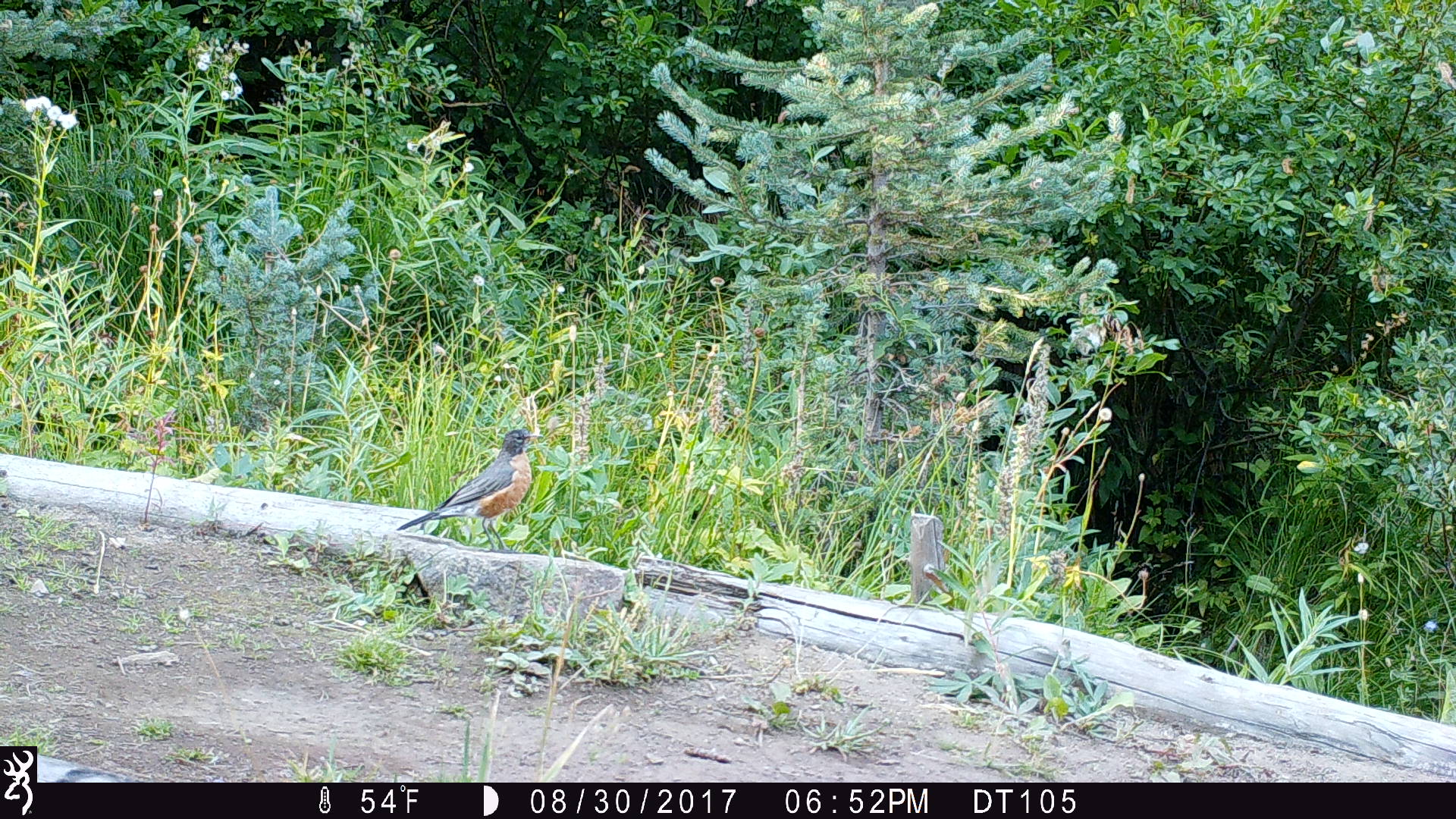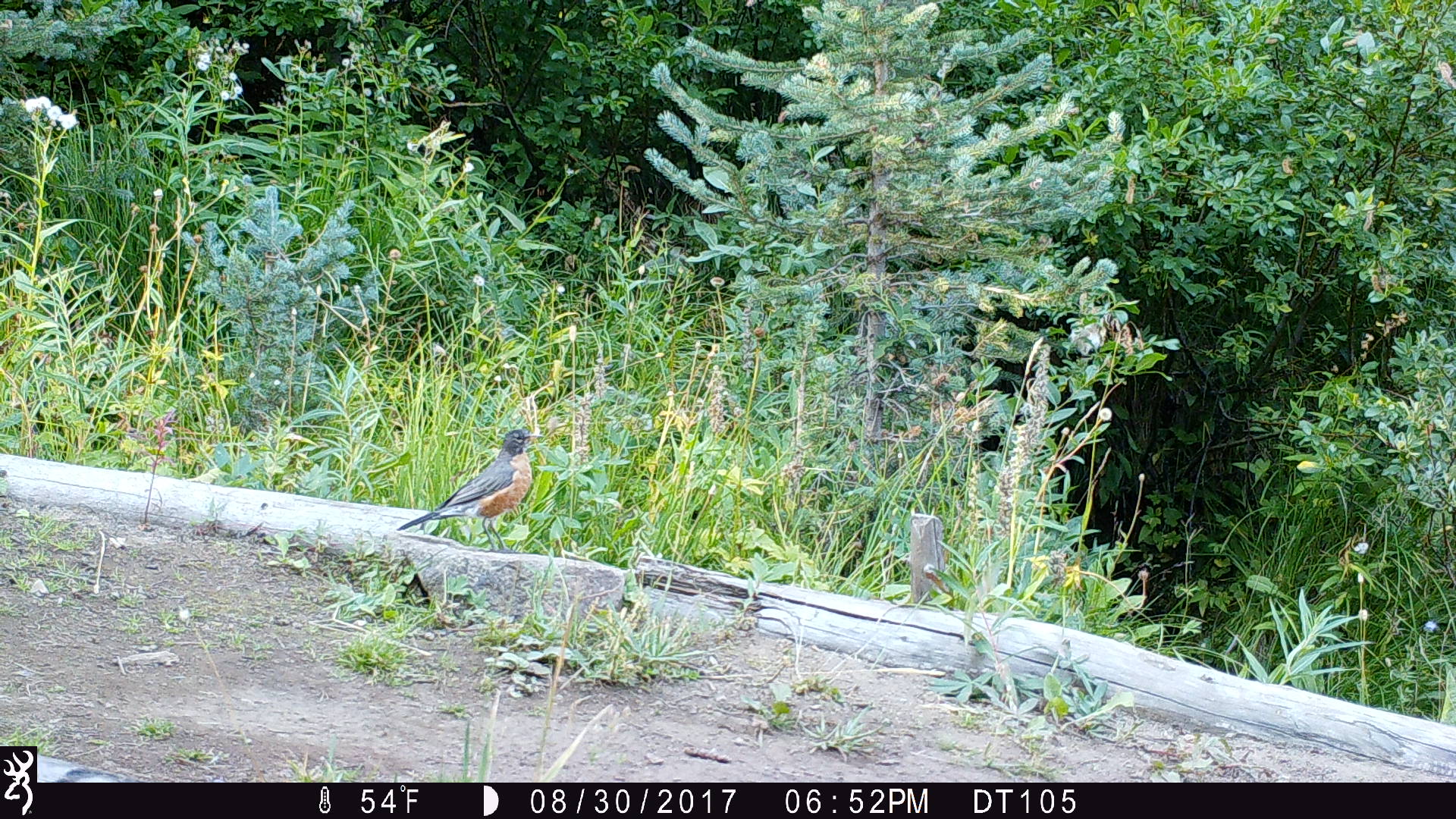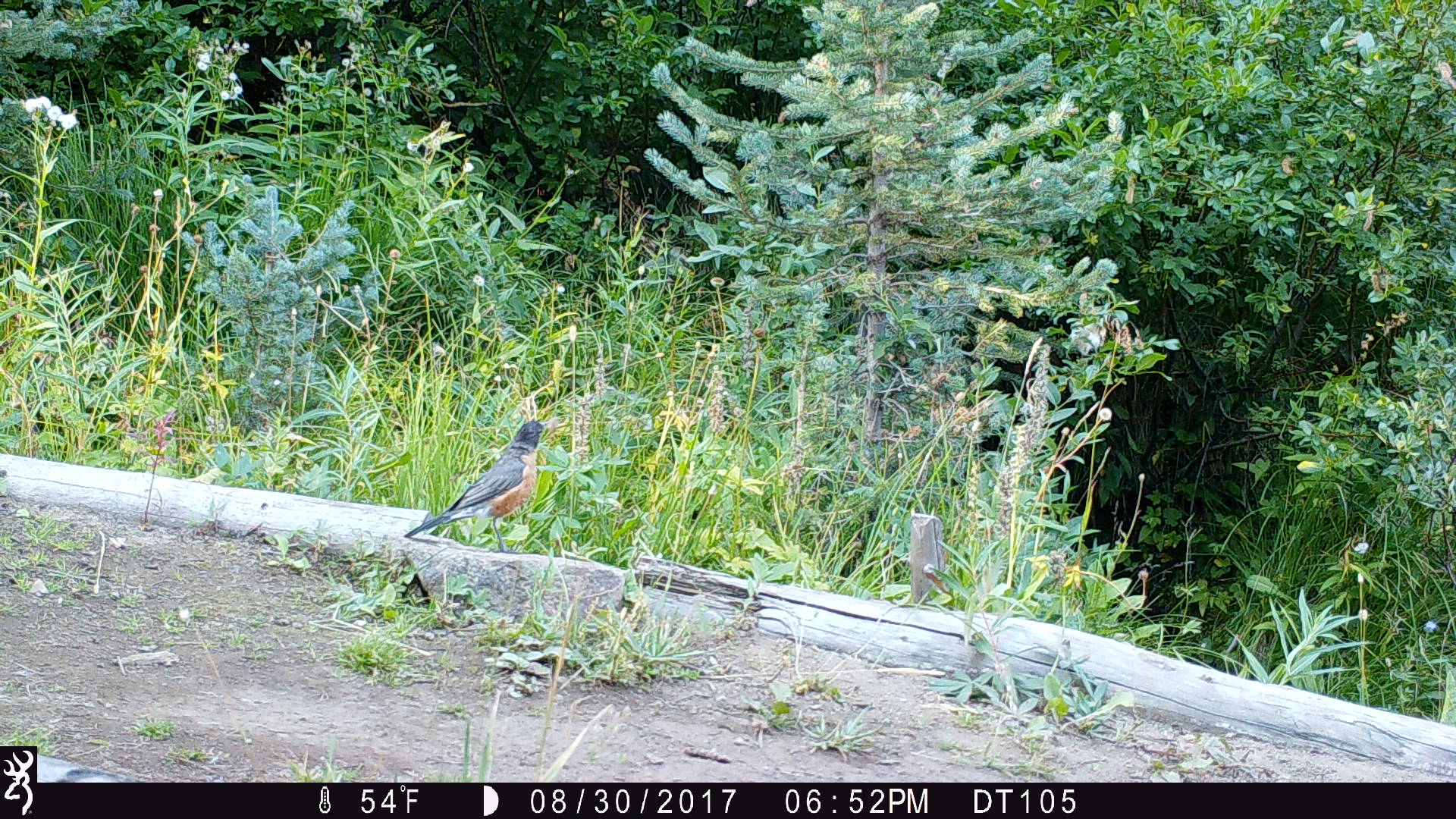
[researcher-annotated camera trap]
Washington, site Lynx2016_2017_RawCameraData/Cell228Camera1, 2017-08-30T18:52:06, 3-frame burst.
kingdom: Animalia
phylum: Chordata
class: Aves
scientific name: Aves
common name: birds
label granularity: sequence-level